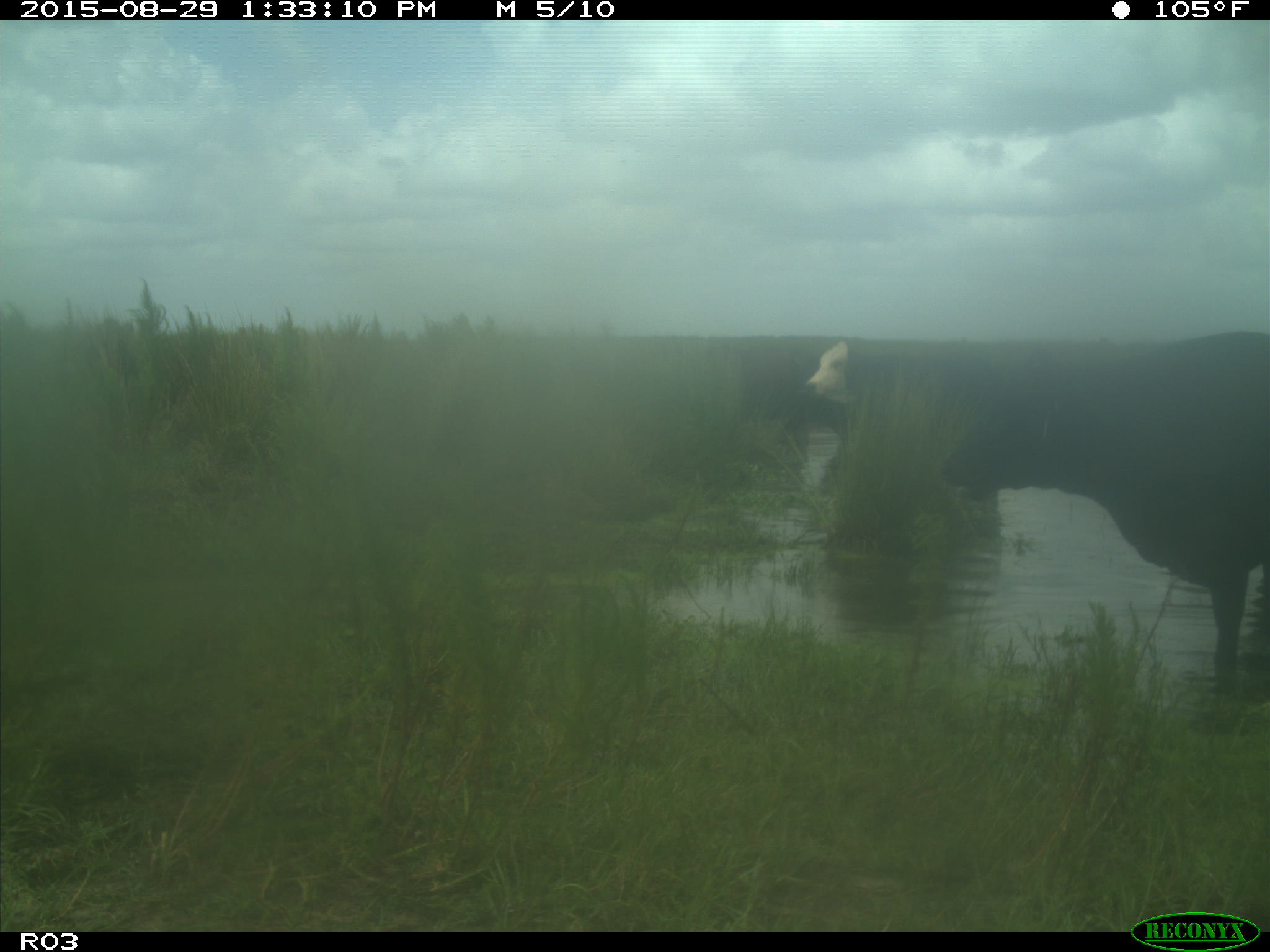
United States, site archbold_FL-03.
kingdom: Animalia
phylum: Chordata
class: Mammalia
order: Artiodactyla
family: Bovidae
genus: Bos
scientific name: Bos taurus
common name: domestic cow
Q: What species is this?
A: Bos taurus (domestic cow).